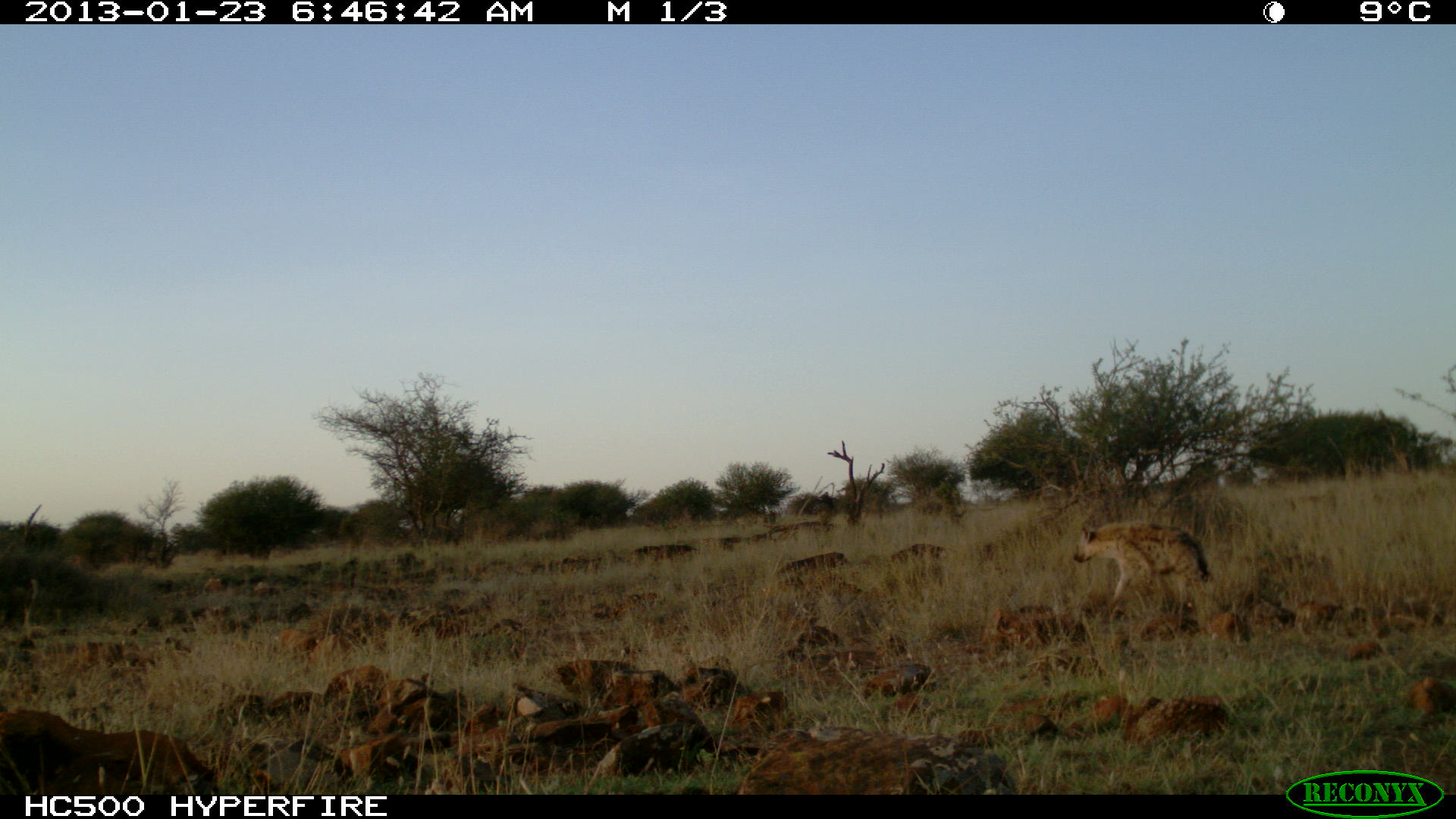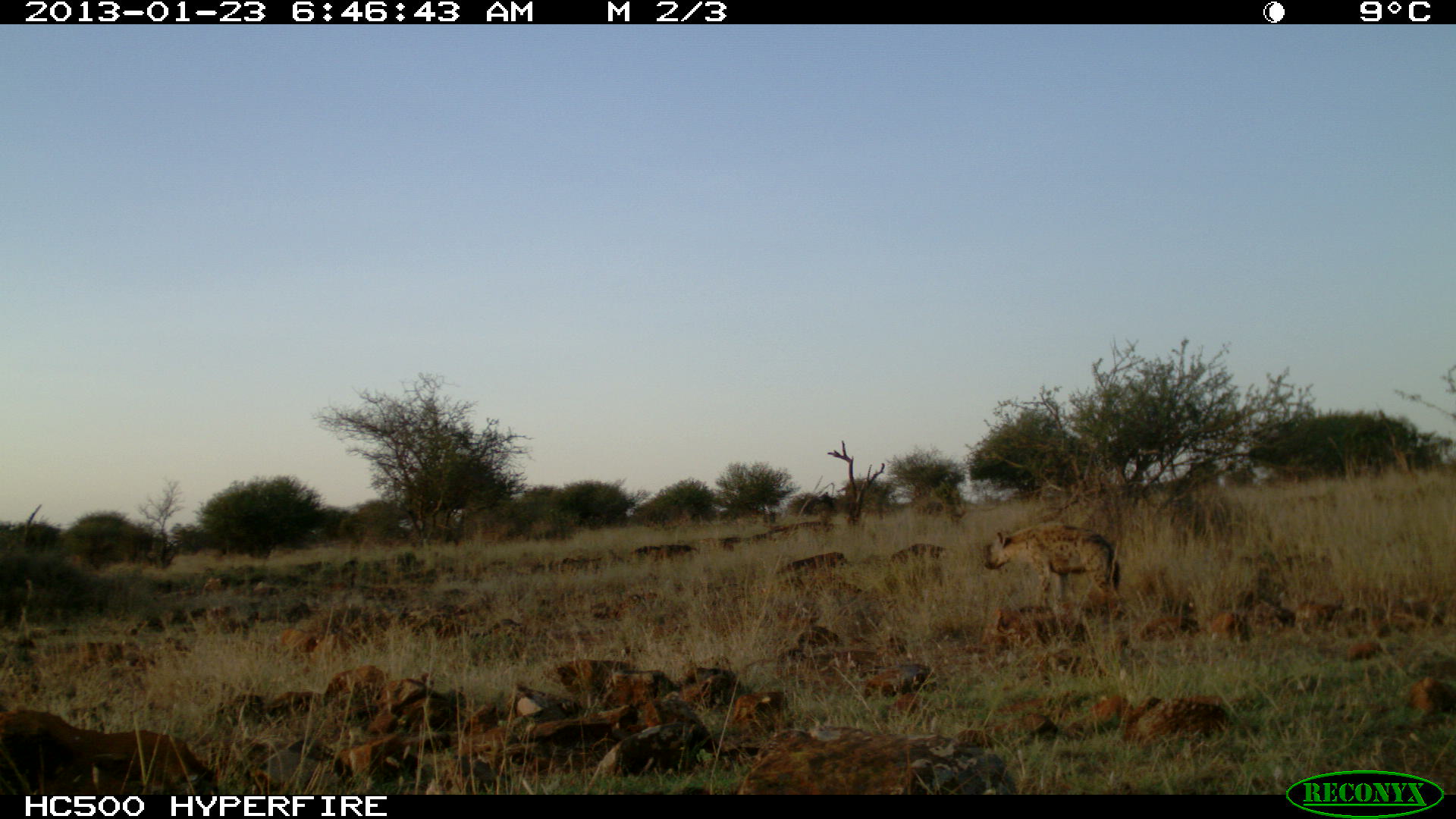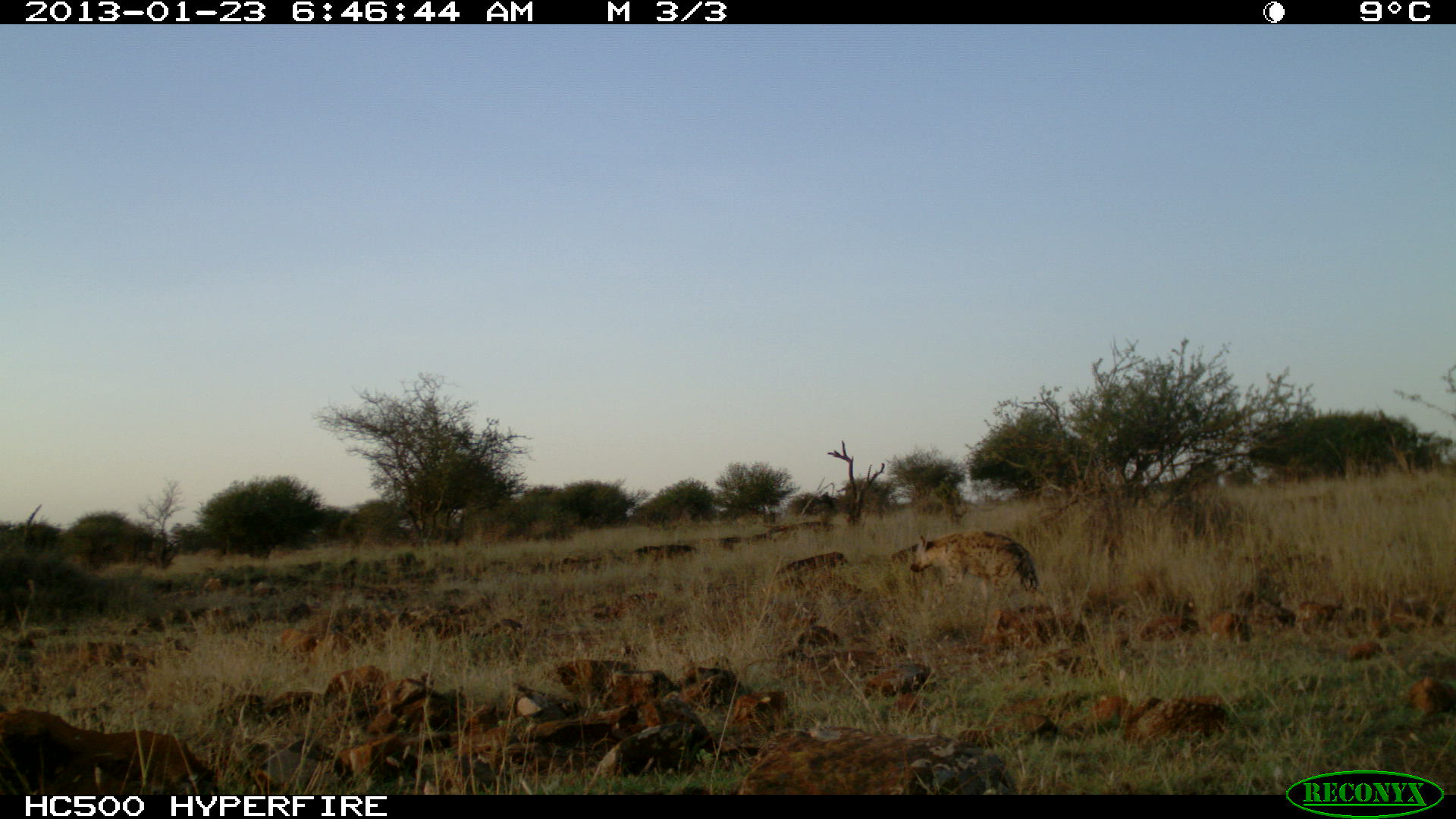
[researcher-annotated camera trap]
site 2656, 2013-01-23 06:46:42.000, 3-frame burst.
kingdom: Animalia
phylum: Chordata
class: Mammalia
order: Carnivora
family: Hyaenidae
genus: Crocuta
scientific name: Crocuta crocuta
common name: spotted hyena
Crocuta crocuta (spotted hyena), count 1.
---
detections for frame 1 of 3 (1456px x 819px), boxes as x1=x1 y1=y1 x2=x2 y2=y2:
crocuta crocuta: x1=1071 y1=522 x2=1211 y2=608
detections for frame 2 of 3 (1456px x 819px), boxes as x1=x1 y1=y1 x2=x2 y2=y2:
crocuta crocuta: x1=983 y1=525 x2=1121 y2=612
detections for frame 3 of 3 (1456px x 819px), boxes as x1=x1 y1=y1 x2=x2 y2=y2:
crocuta crocuta: x1=909 y1=530 x2=1039 y2=605